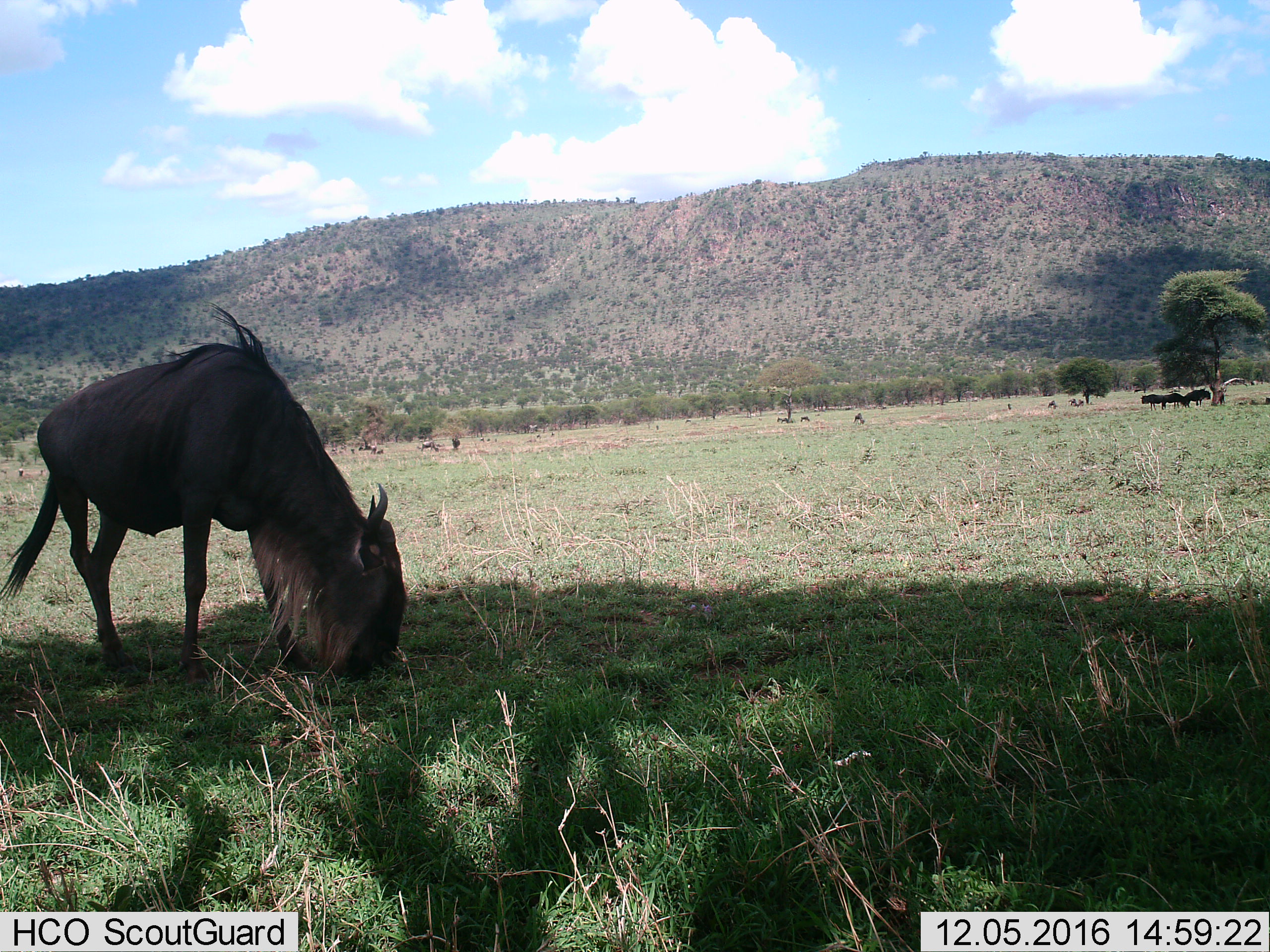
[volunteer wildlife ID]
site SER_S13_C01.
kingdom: Animalia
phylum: Chordata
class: Mammalia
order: Artiodactyla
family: Bovidae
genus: Connochaetes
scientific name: Connochaetes taurinus taurinus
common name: blue wildebeest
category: wildebeestblue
Wildebeestblue (blue wildebeest) (Connochaetes taurinus taurinus), count 4. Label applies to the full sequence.